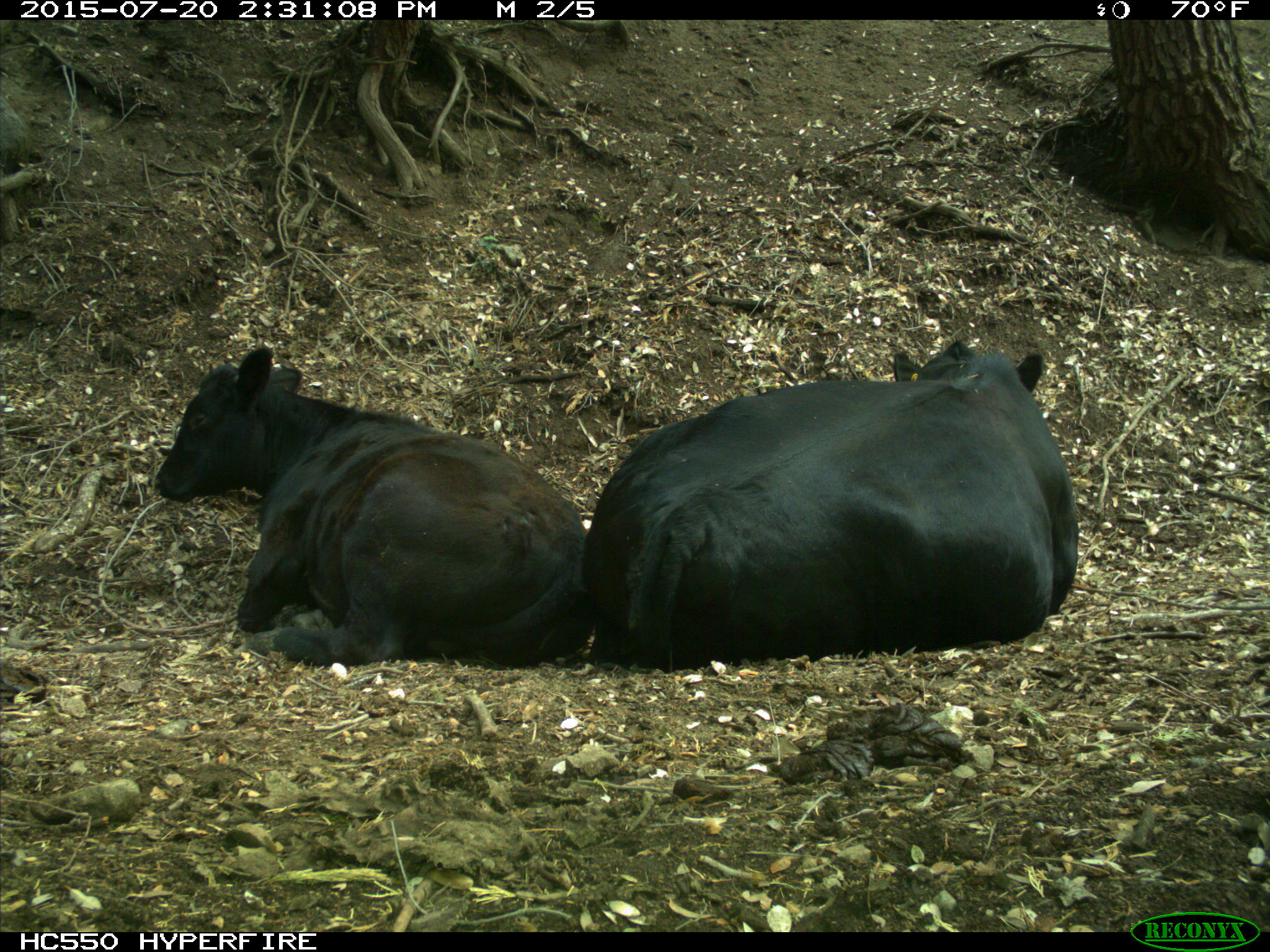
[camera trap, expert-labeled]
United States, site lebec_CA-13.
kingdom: Animalia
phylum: Chordata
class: Mammalia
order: Artiodactyla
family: Bovidae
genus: Bos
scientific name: Bos taurus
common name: domestic cow